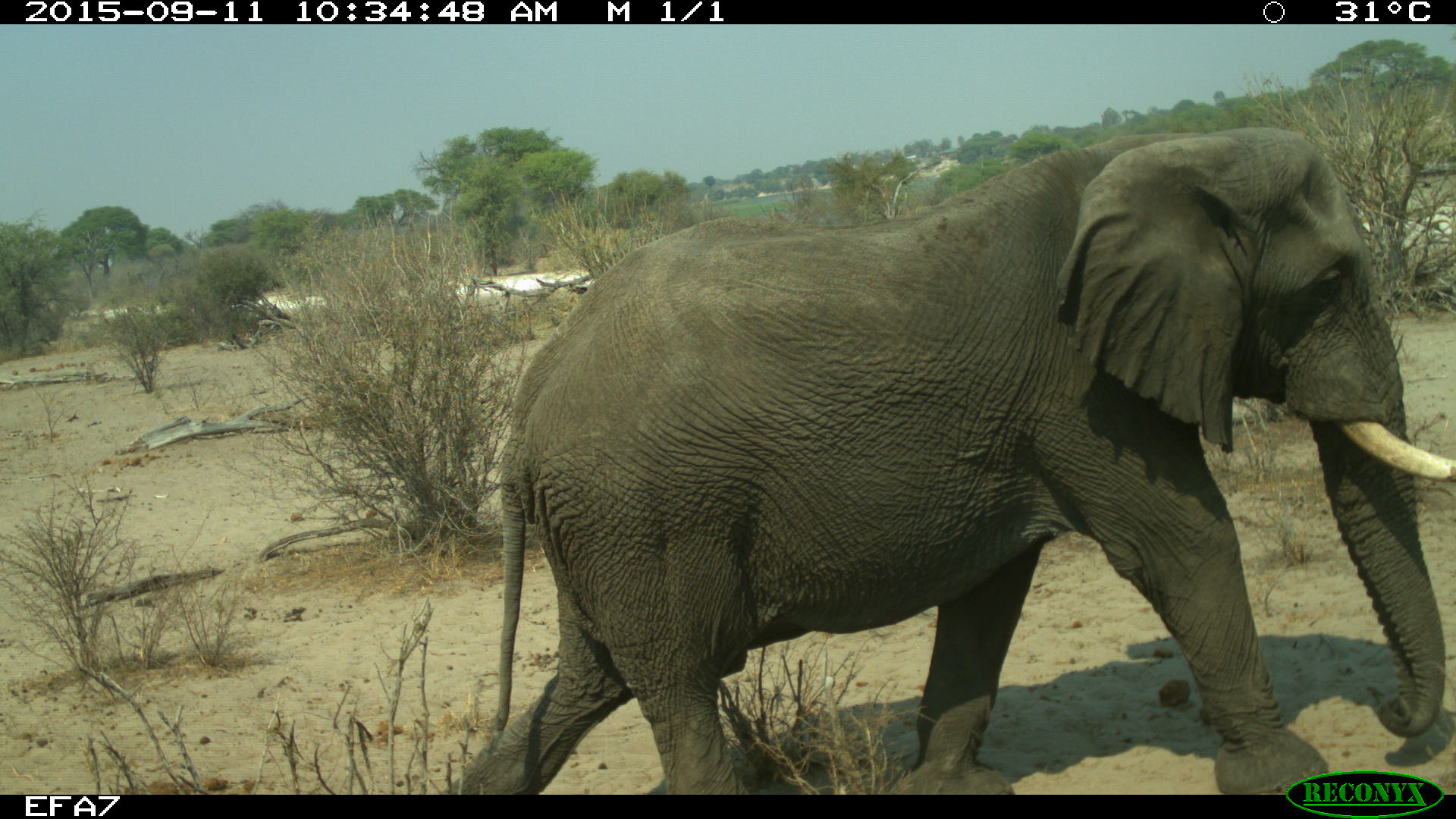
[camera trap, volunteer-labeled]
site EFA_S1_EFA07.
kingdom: Animalia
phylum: Chordata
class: Mammalia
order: Proboscidea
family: Elephantidae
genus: Loxodonta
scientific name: Loxodonta africana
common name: african bush elephant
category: elephant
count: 1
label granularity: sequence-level